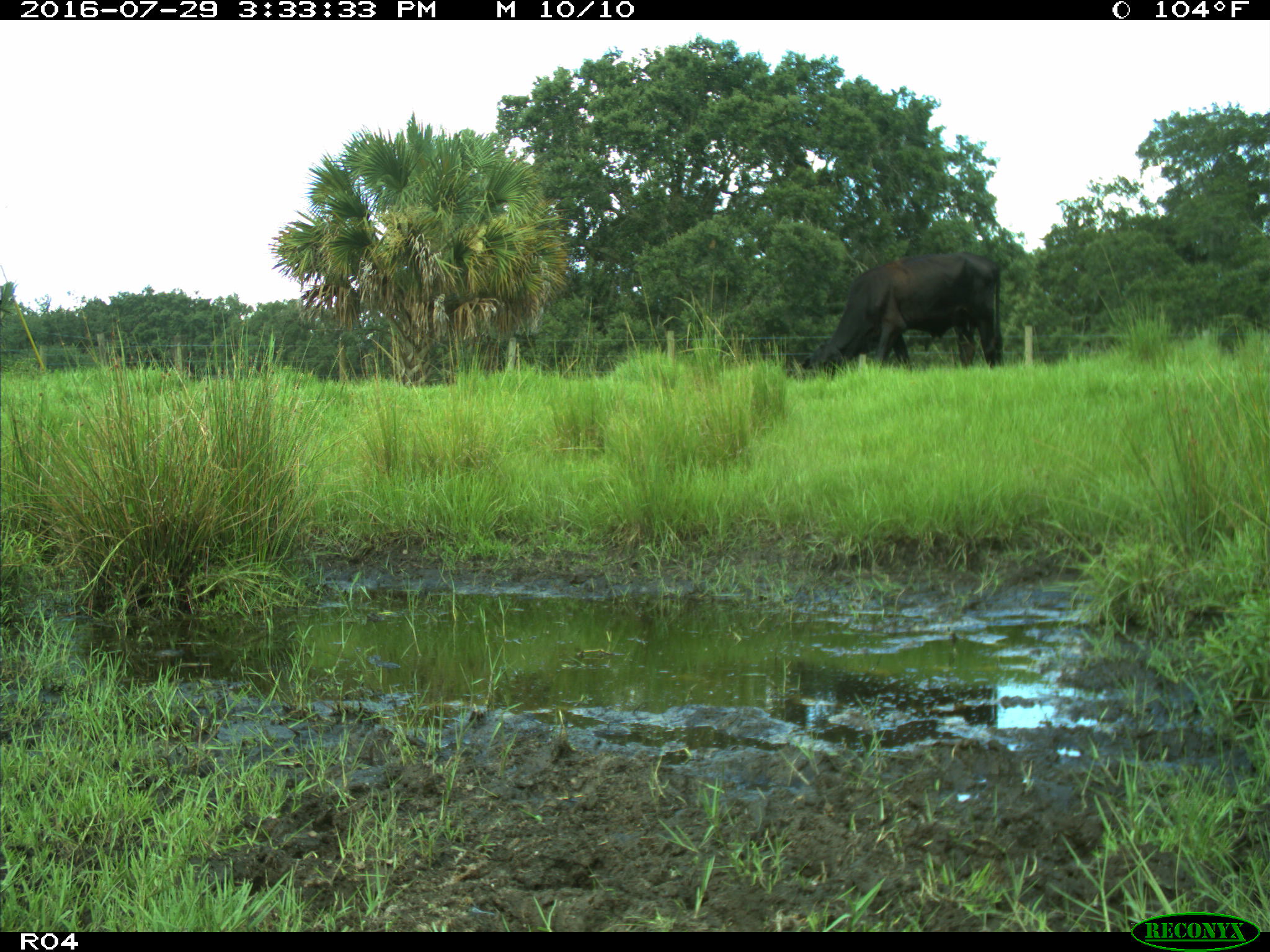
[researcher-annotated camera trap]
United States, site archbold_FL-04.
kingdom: Animalia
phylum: Chordata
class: Mammalia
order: Artiodactyla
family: Bovidae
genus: Bos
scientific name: Bos taurus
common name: domestic cow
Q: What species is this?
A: Bos taurus (domestic cow).